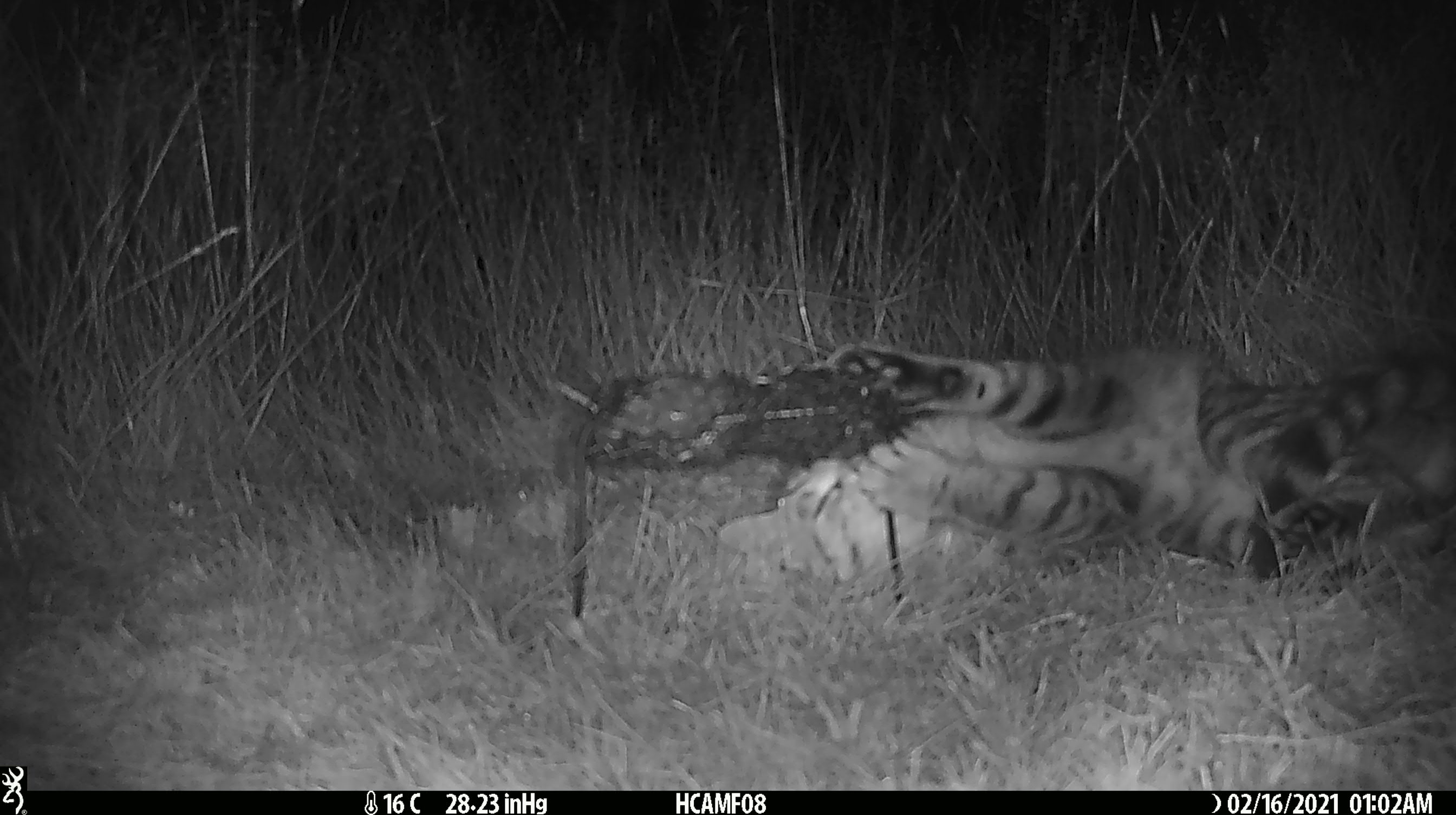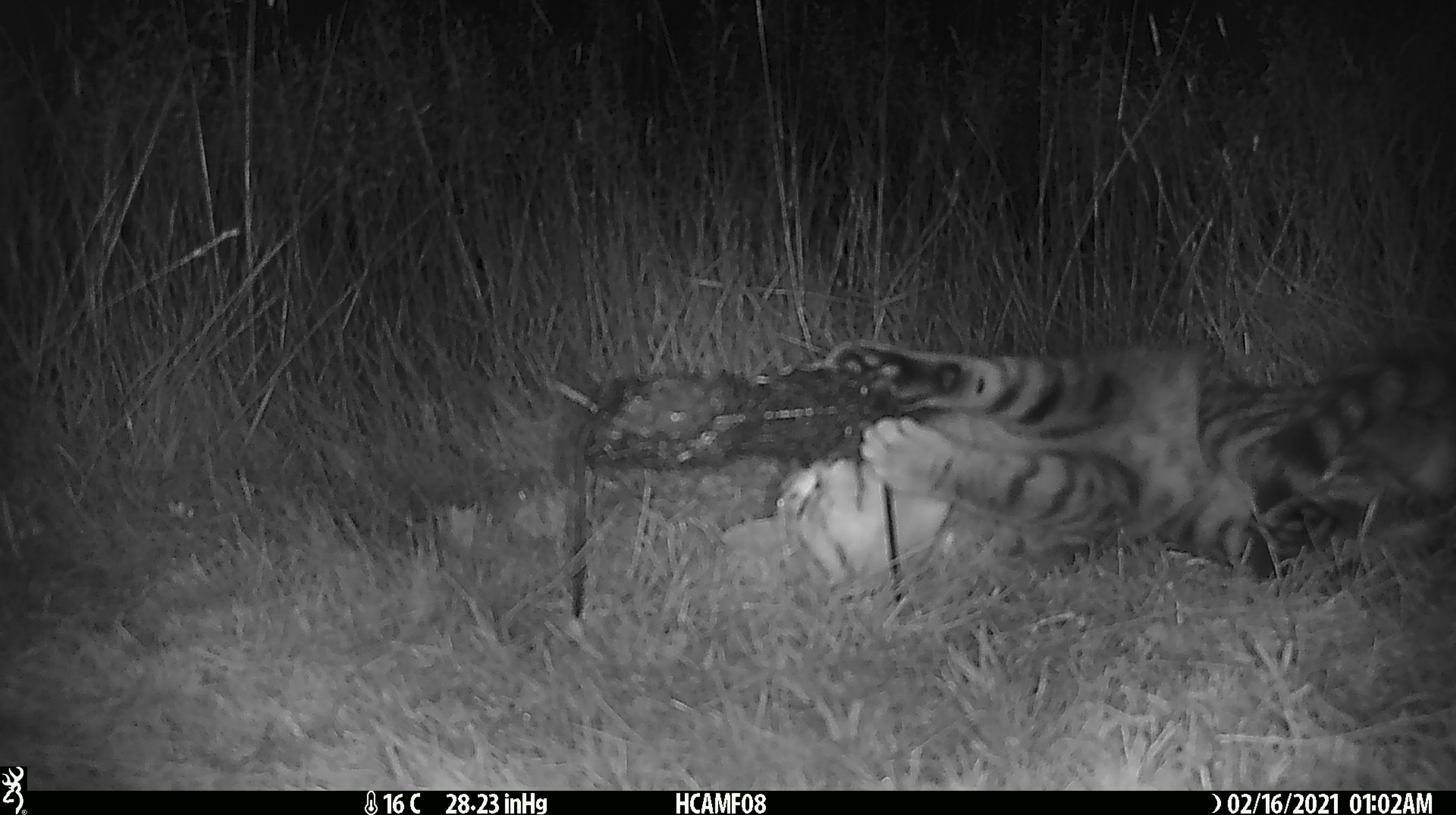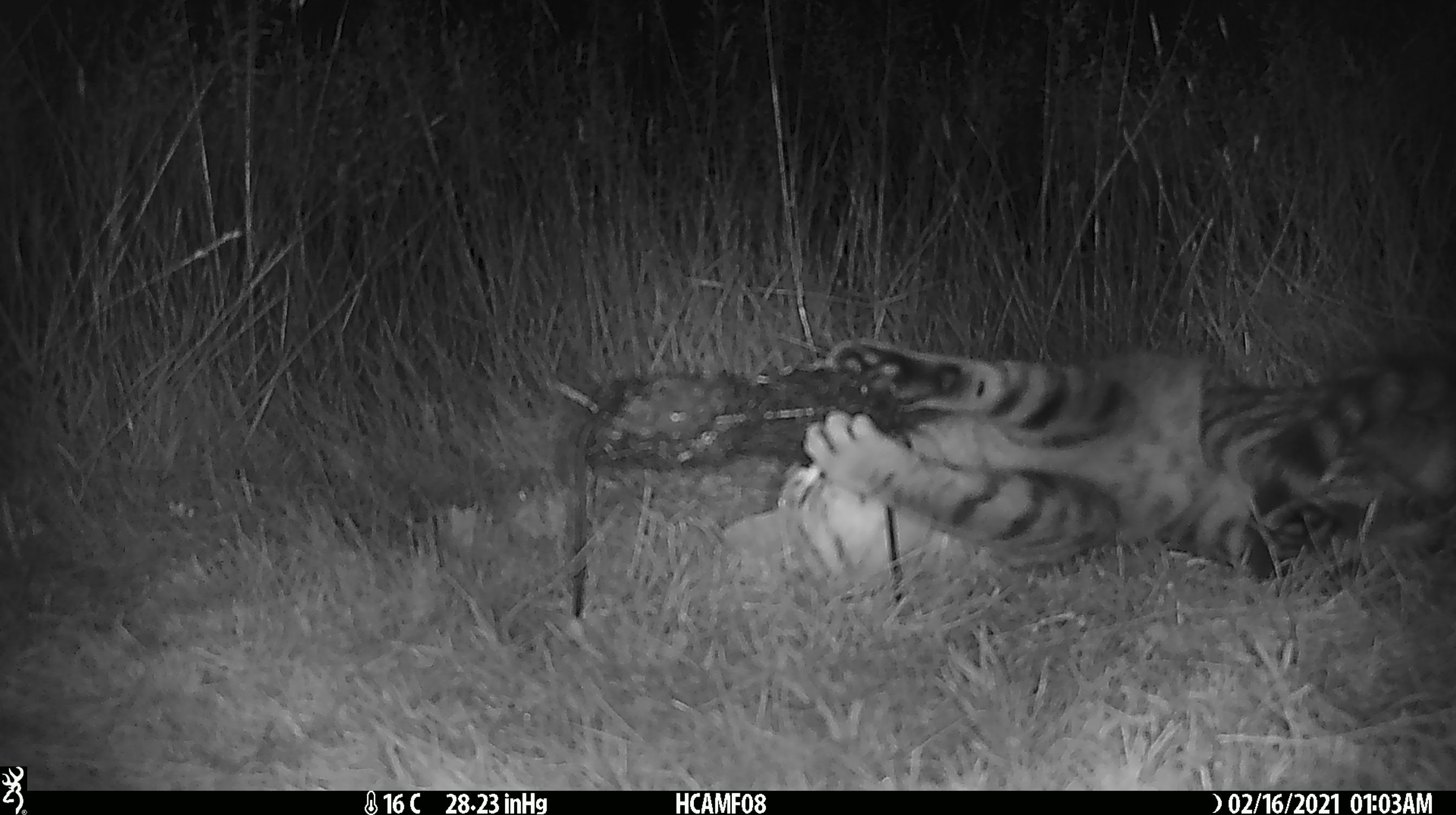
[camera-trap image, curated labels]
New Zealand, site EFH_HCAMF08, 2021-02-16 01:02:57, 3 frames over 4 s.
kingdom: Animalia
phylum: Chordata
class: Mammalia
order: Carnivora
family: Felidae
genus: Felis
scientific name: Felis catus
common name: domestic cat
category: cat